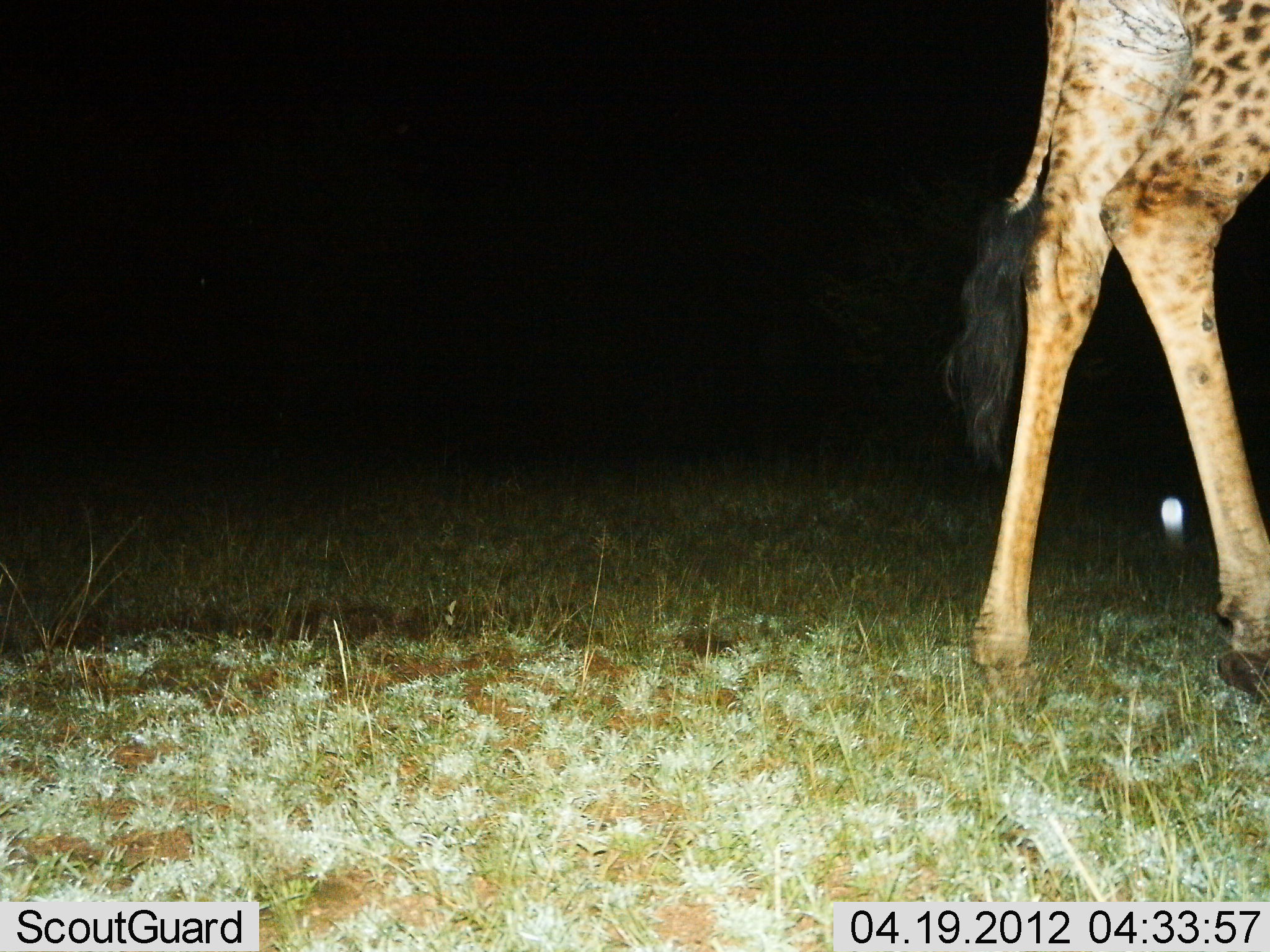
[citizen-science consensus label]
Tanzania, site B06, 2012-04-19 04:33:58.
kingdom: Animalia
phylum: Chordata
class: Mammalia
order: Artiodactyla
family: Giraffidae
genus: Giraffa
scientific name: Giraffa camelopardalis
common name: giraffe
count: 1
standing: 47%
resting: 0%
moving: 56%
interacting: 0%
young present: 0%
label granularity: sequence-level